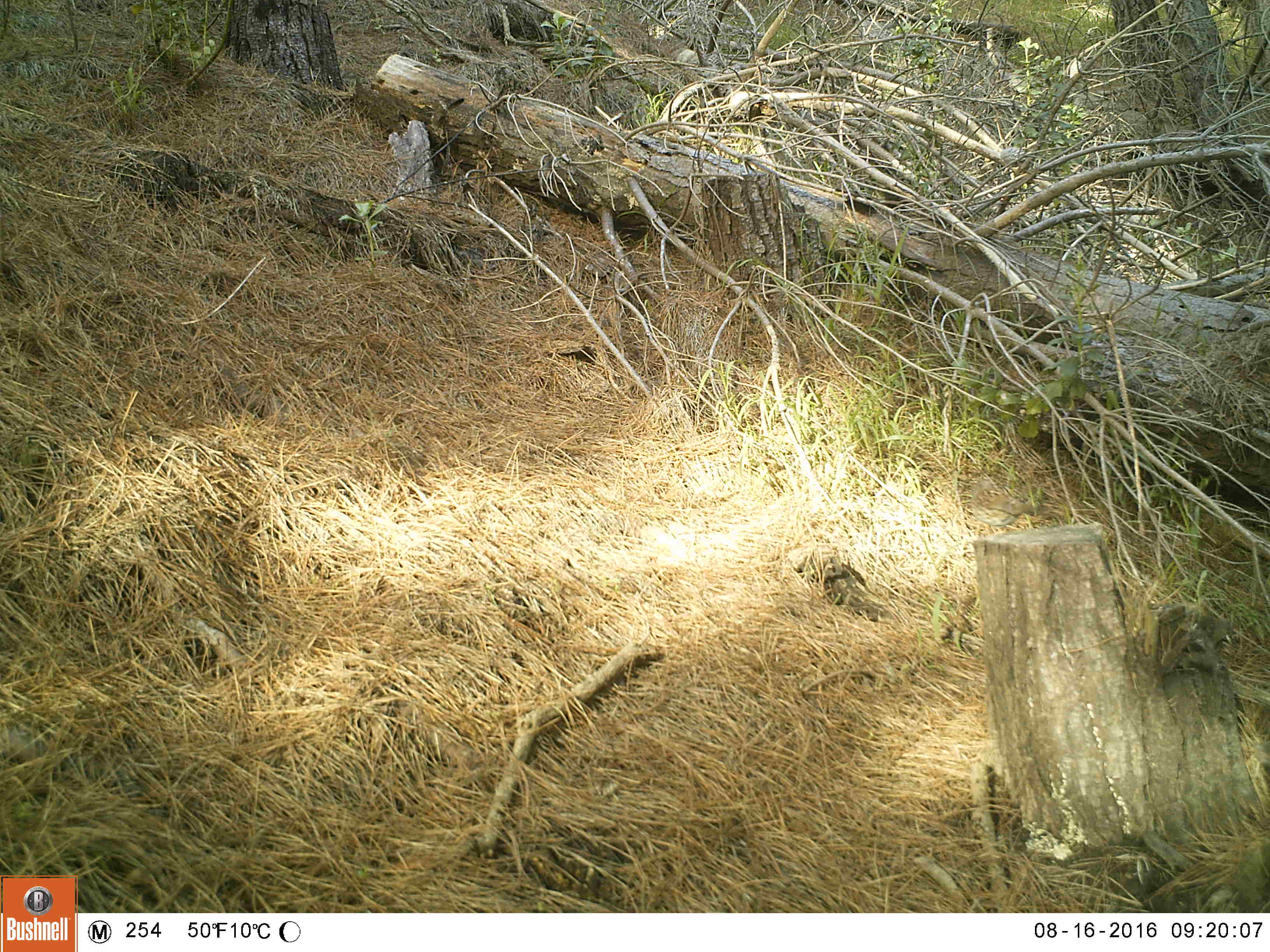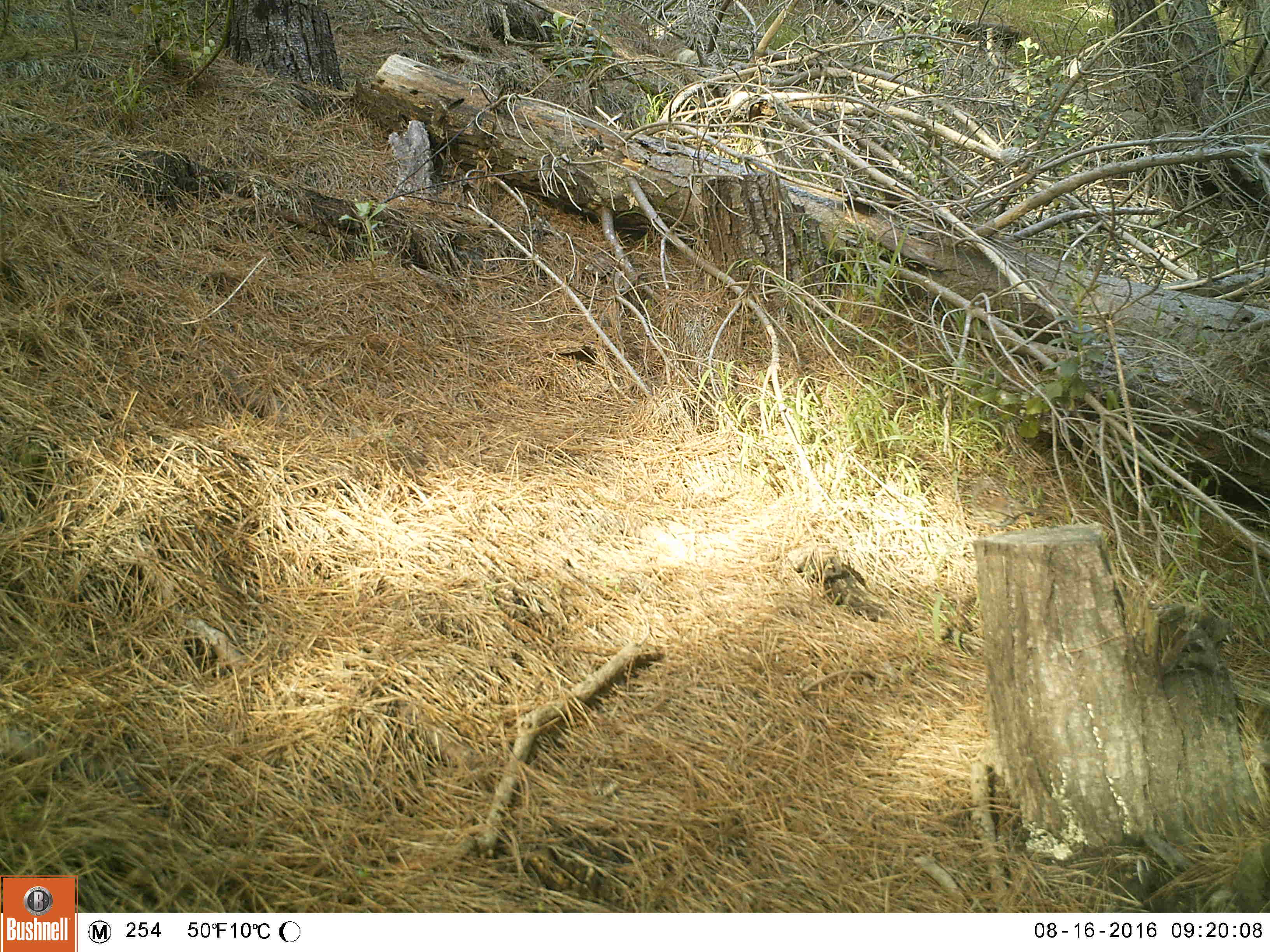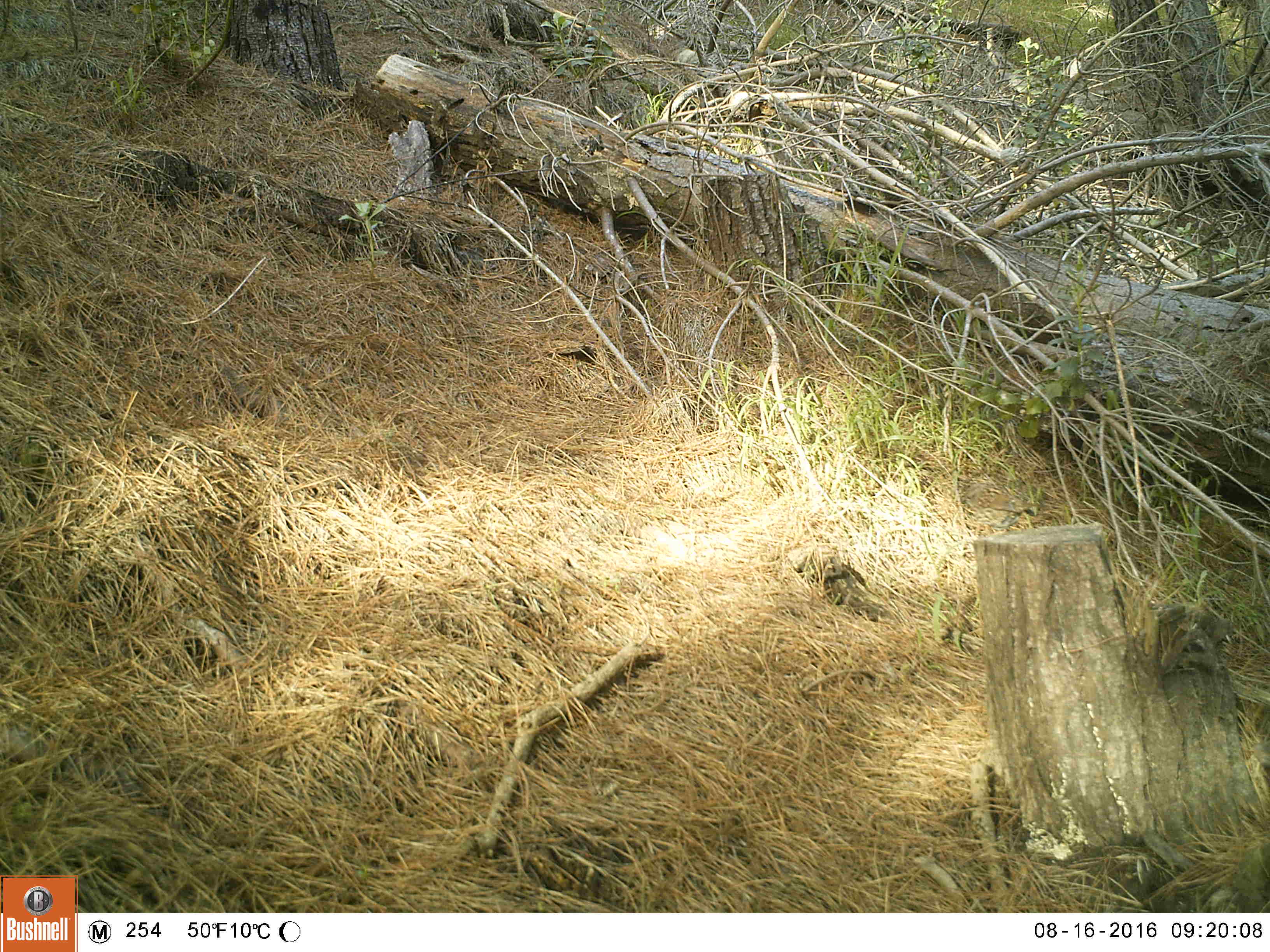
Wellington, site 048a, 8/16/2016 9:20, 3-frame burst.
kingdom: Animalia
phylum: Chordata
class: Aves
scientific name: Aves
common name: bird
Bird (Aves).